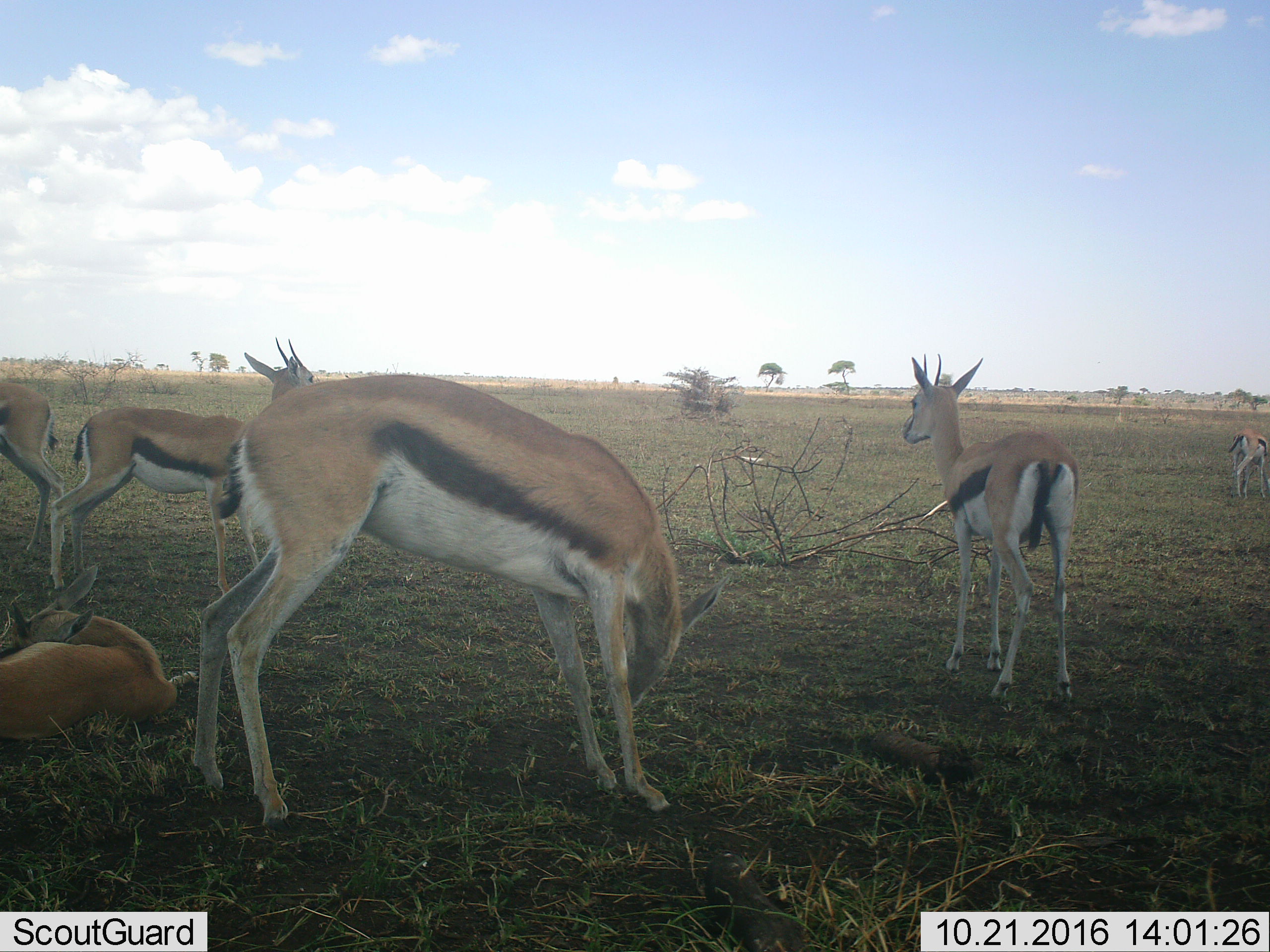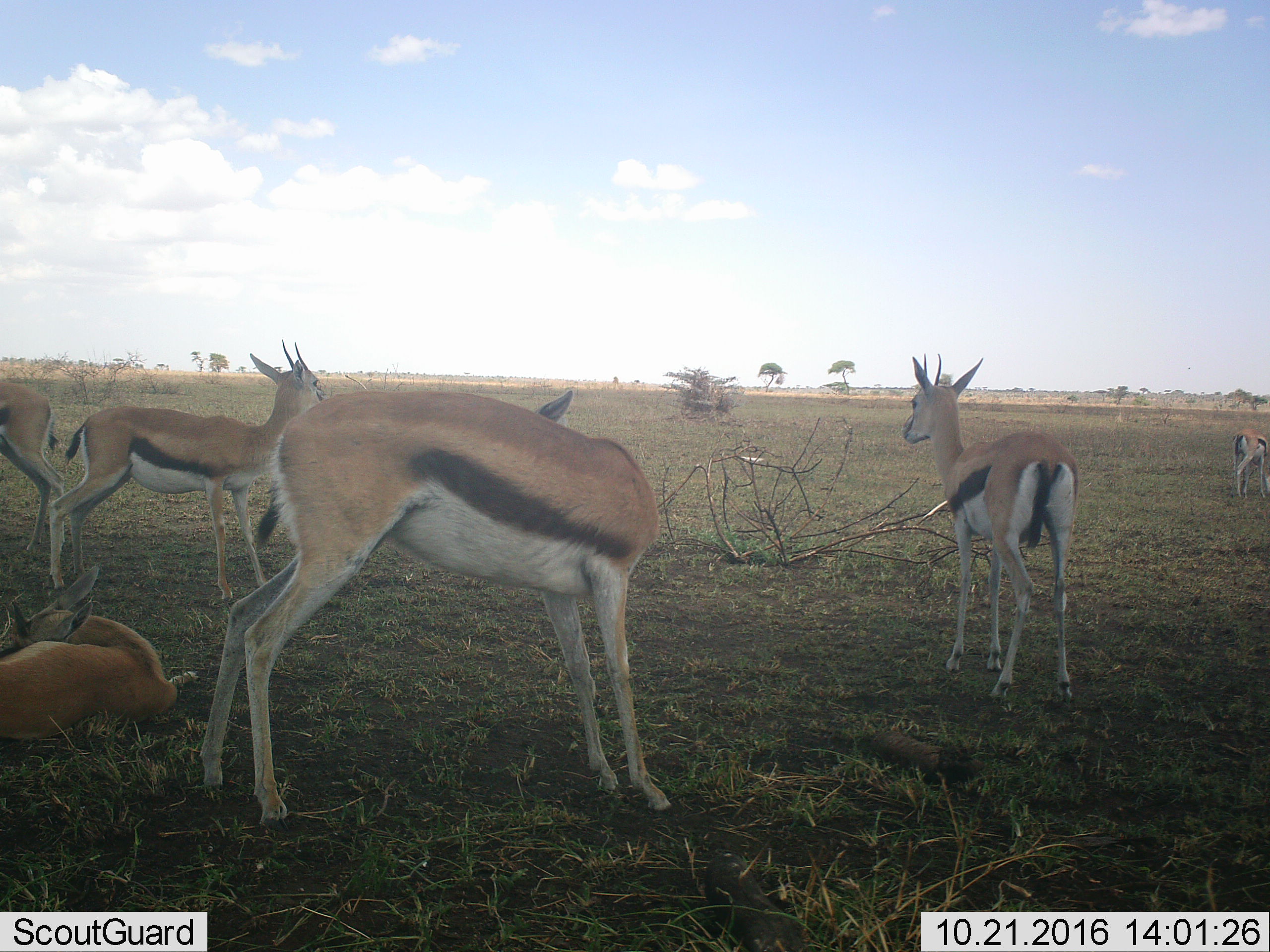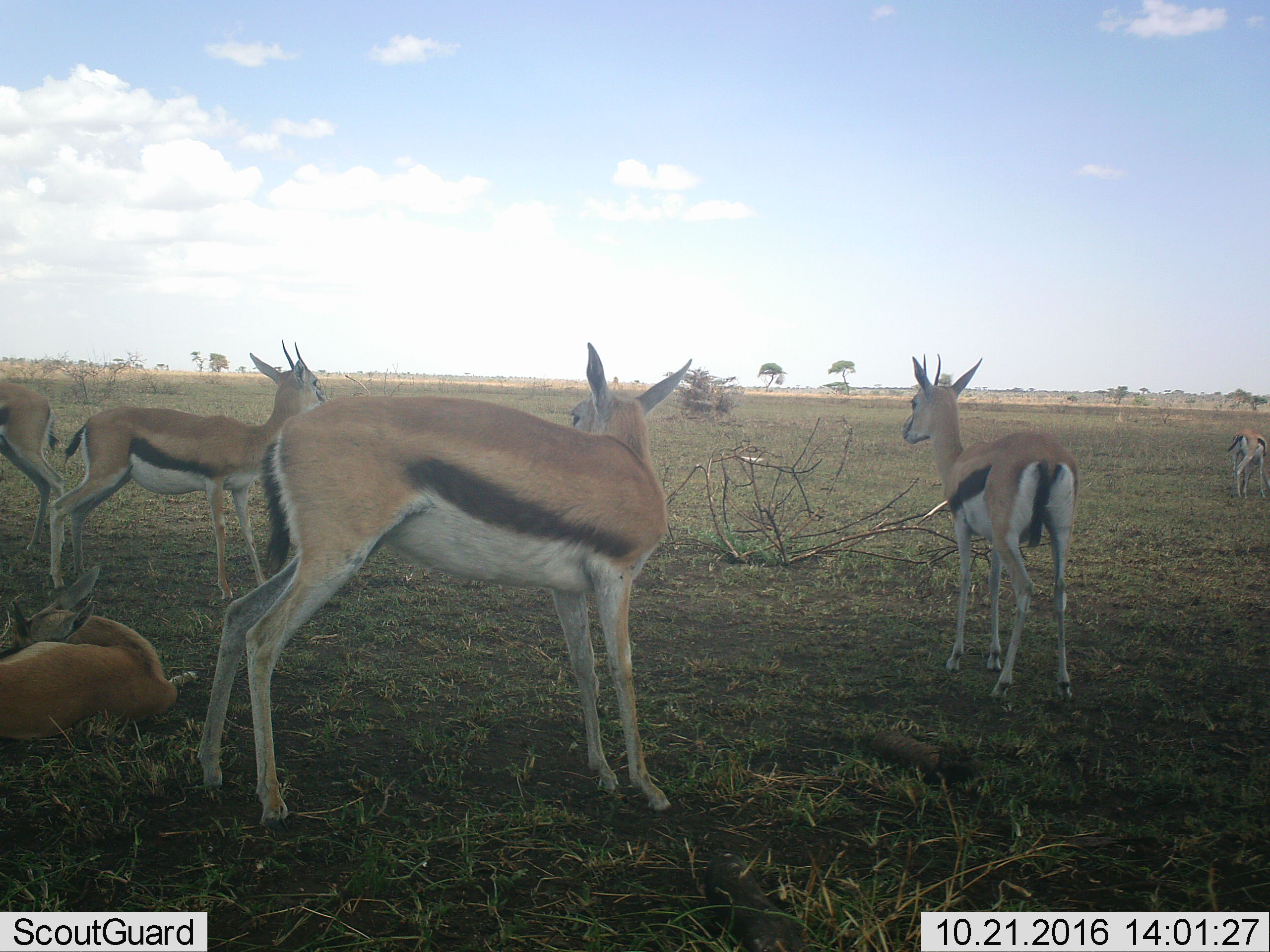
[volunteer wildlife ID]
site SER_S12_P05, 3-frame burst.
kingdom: Animalia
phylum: Chordata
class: Mammalia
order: Artiodactyla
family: Bovidae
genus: Eudorcas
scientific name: Eudorcas thomsonii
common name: thomson's gazelle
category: gazellethomsons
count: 6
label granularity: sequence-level